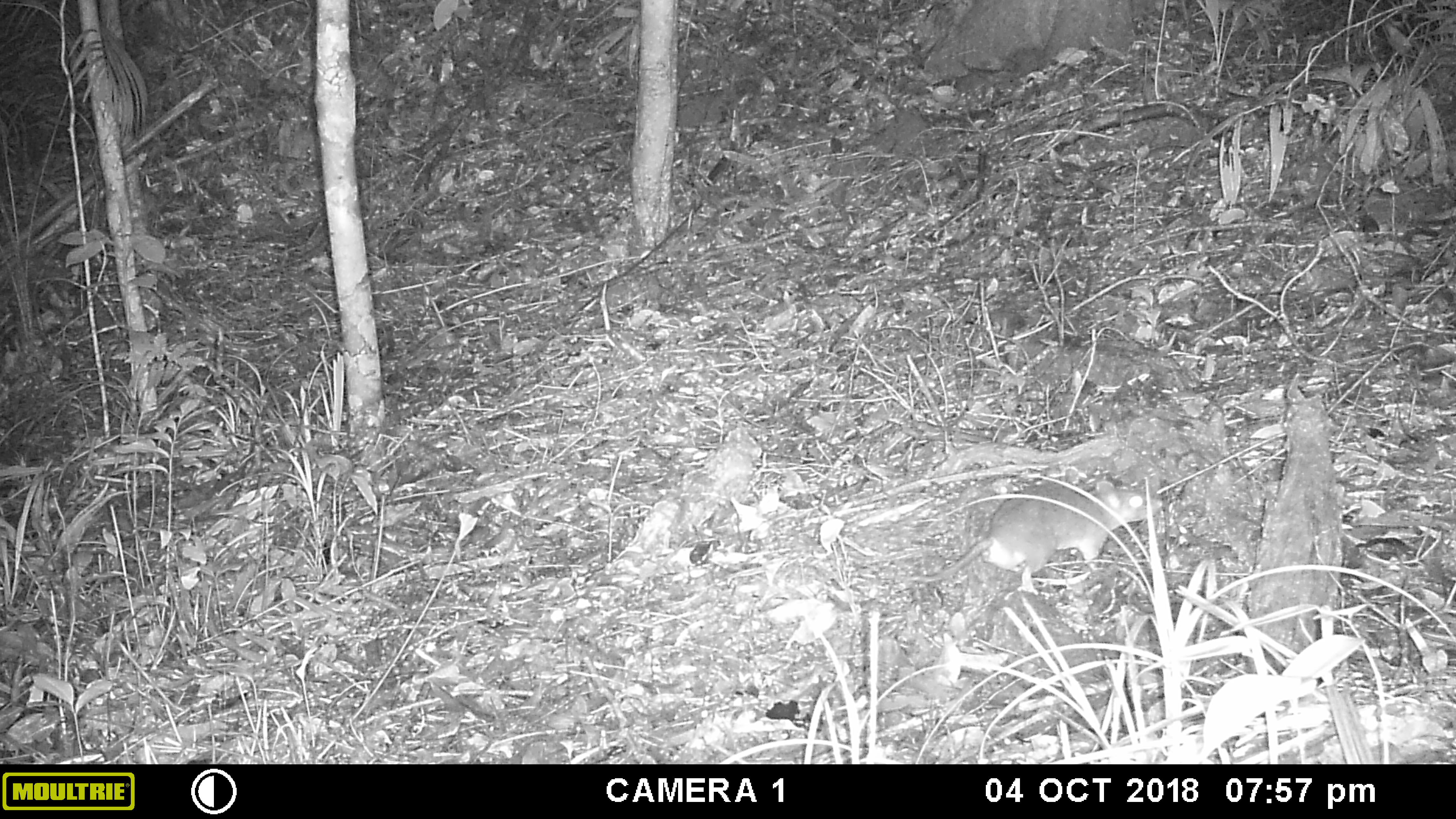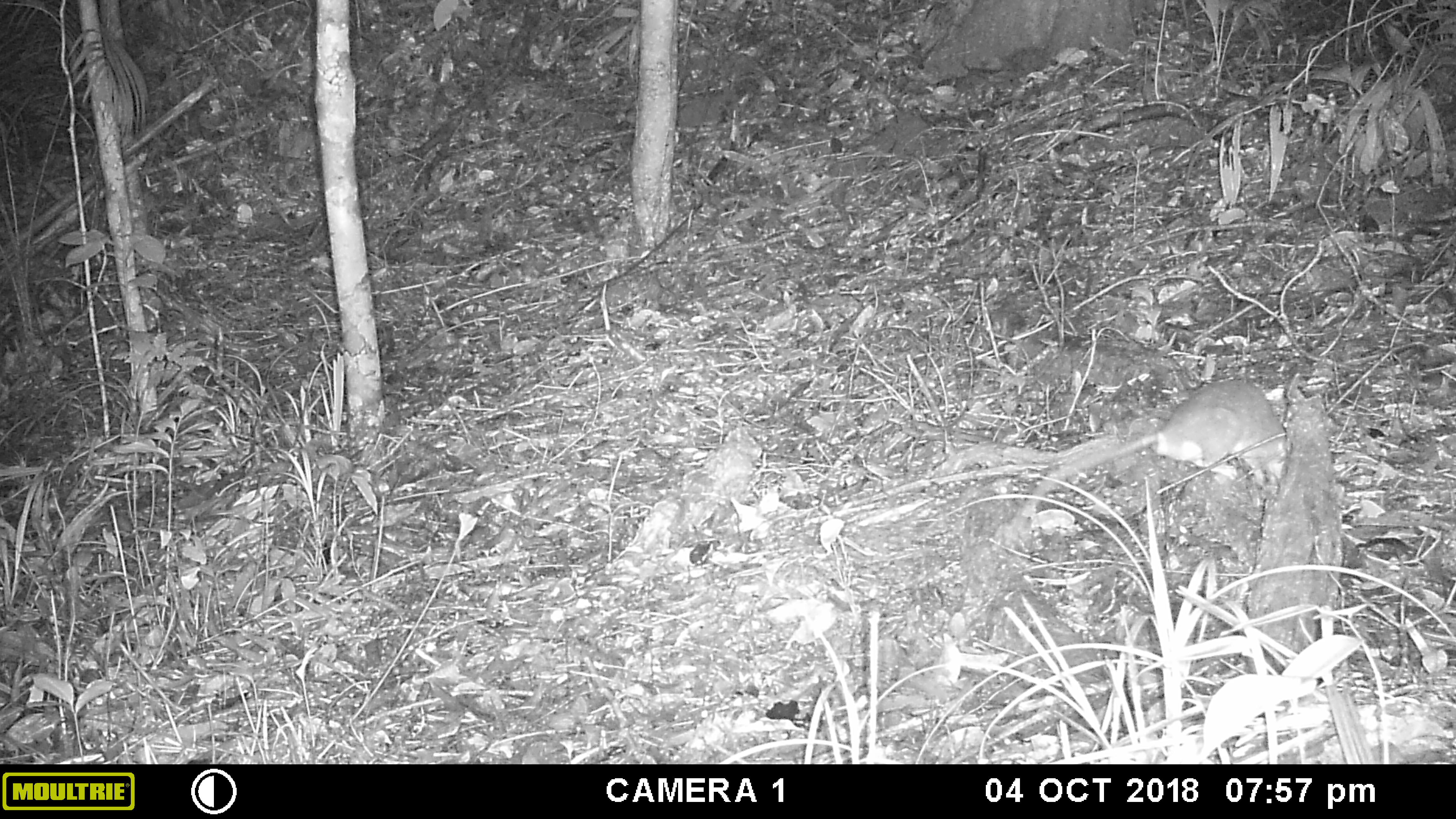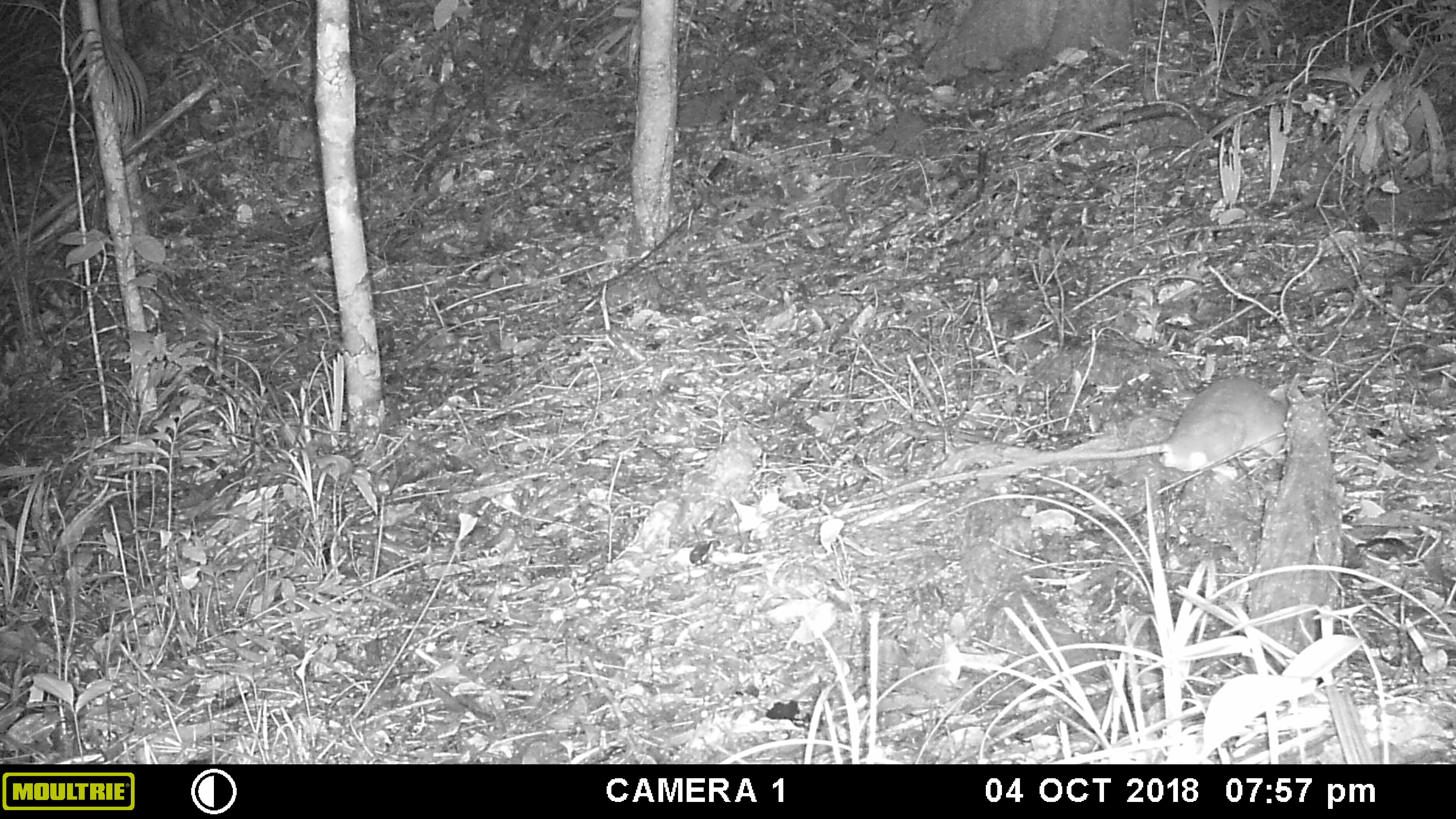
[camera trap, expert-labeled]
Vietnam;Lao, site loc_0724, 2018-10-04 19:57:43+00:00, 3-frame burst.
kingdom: Animalia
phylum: Chordata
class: Mammalia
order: Rodentia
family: Muridae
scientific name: Muridae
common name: old-world mice and rats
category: unidentified murid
Unidentified murid (old-world mice and rats) (Muridae). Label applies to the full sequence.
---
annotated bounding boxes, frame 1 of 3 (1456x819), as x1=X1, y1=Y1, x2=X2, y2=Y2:
unidentified murid: x1=907, y1=479, x2=1165, y2=595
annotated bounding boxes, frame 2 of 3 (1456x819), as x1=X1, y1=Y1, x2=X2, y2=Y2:
unidentified murid: x1=991, y1=376, x2=1288, y2=549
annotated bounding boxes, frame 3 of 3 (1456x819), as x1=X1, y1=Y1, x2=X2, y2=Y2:
unidentified murid: x1=932, y1=373, x2=1293, y2=472